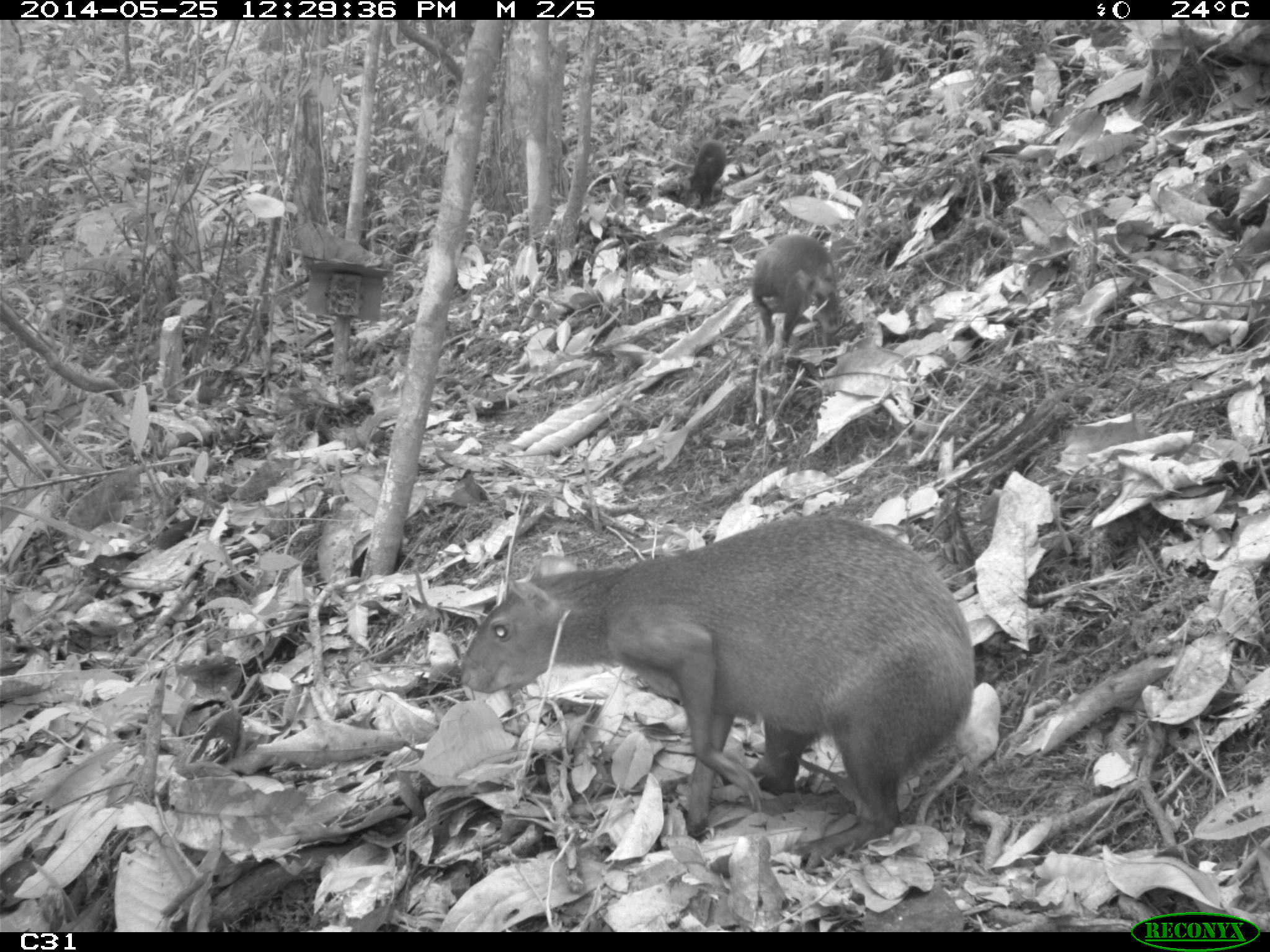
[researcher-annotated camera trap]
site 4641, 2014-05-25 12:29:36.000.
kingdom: Animalia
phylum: Chordata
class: Mammalia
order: Rodentia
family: Dasyproctidae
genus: Dasyprocta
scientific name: Dasyprocta leporina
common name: red-rumped agouti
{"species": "Dasyprocta leporina (red-rumped agouti)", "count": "3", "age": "adult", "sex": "female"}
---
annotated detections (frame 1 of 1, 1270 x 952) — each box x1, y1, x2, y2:
dasyprocta leporina: 458, 514, 975, 868; 751, 234, 838, 347; 688, 140, 726, 208